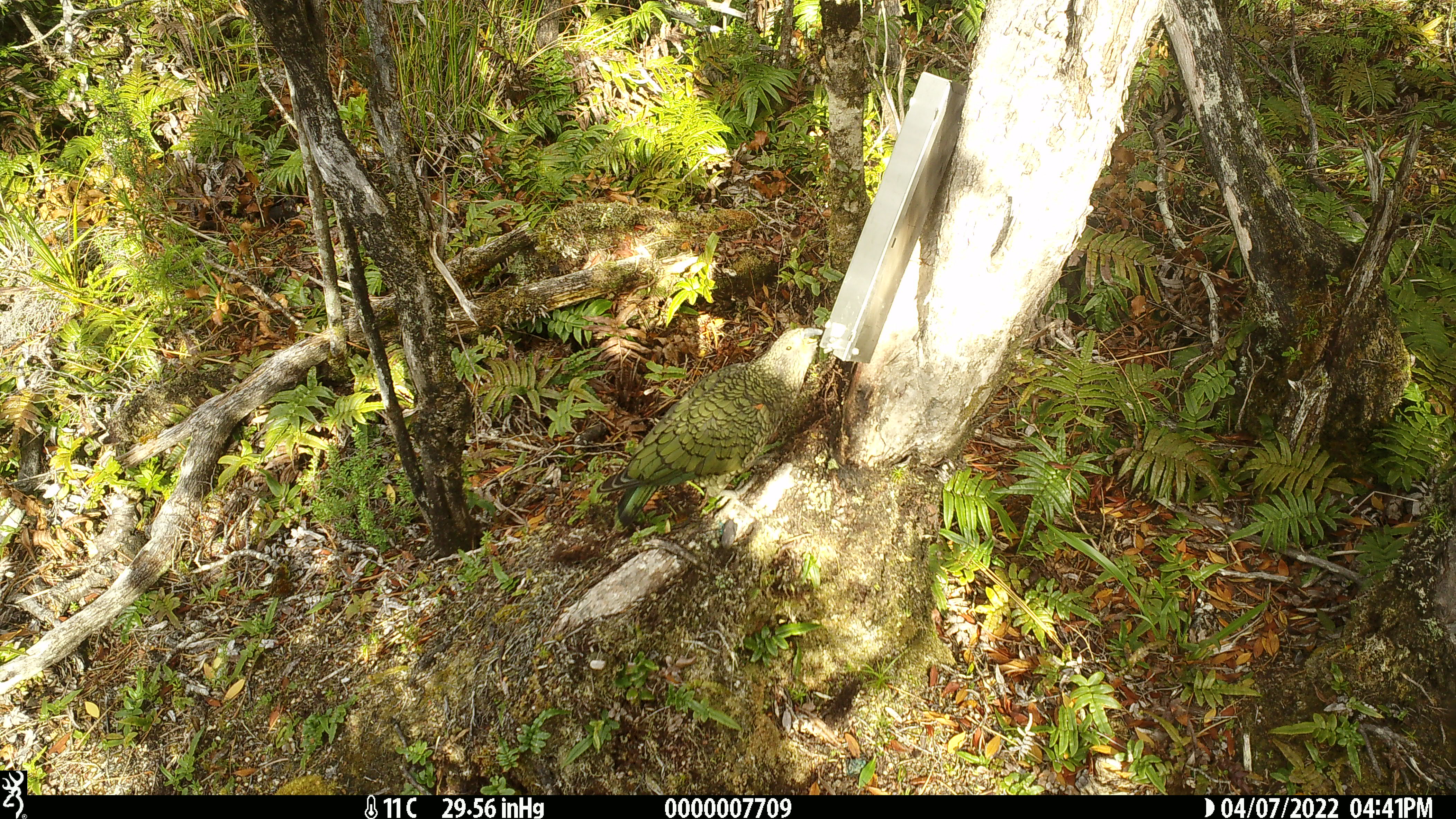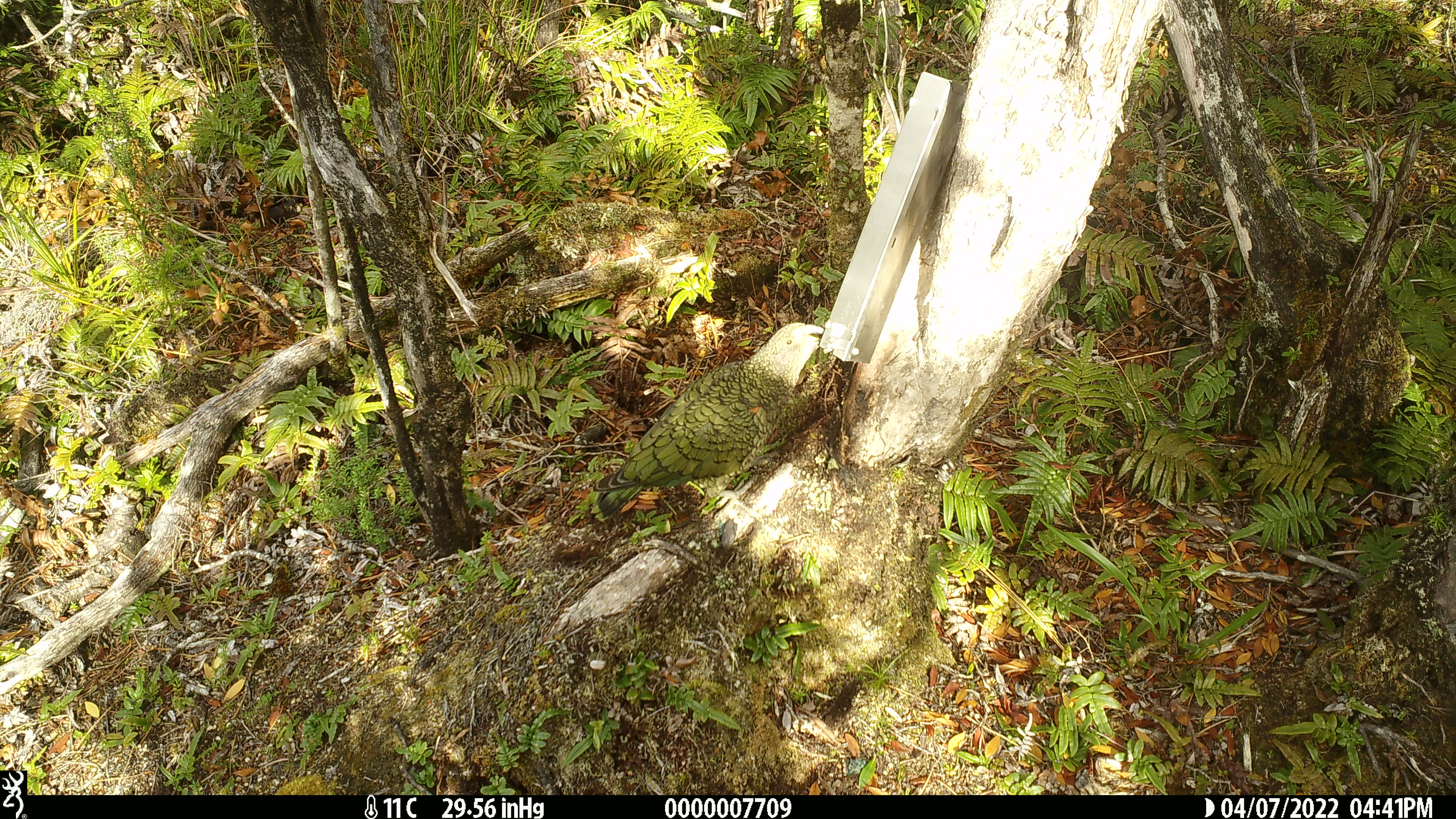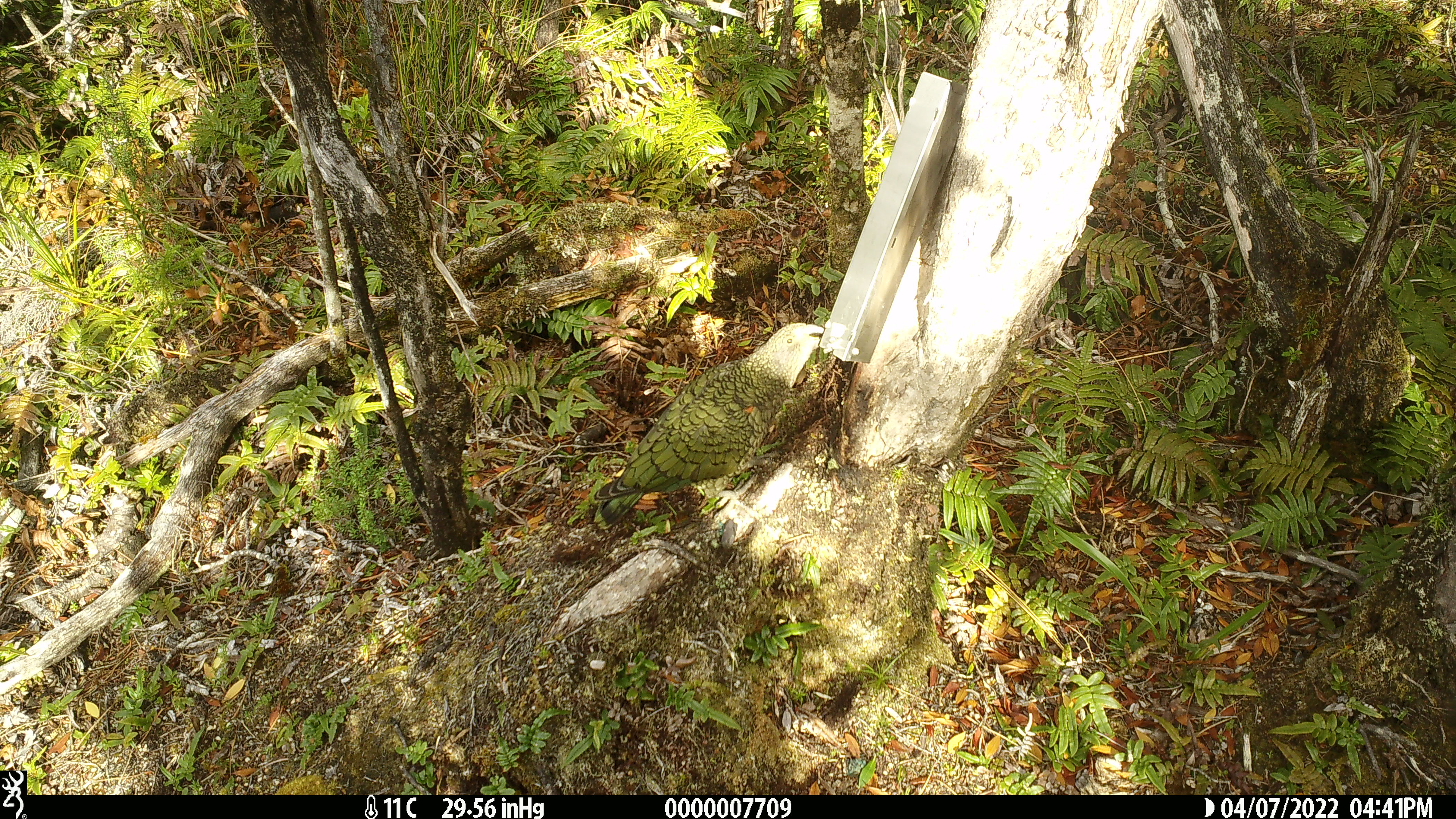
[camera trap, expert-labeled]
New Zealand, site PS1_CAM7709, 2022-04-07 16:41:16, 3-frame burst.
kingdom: Animalia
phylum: Chordata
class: Aves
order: Psittaciformes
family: Strigopidae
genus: Nestor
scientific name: Nestor notabilis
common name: kea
Kea (Nestor notabilis).